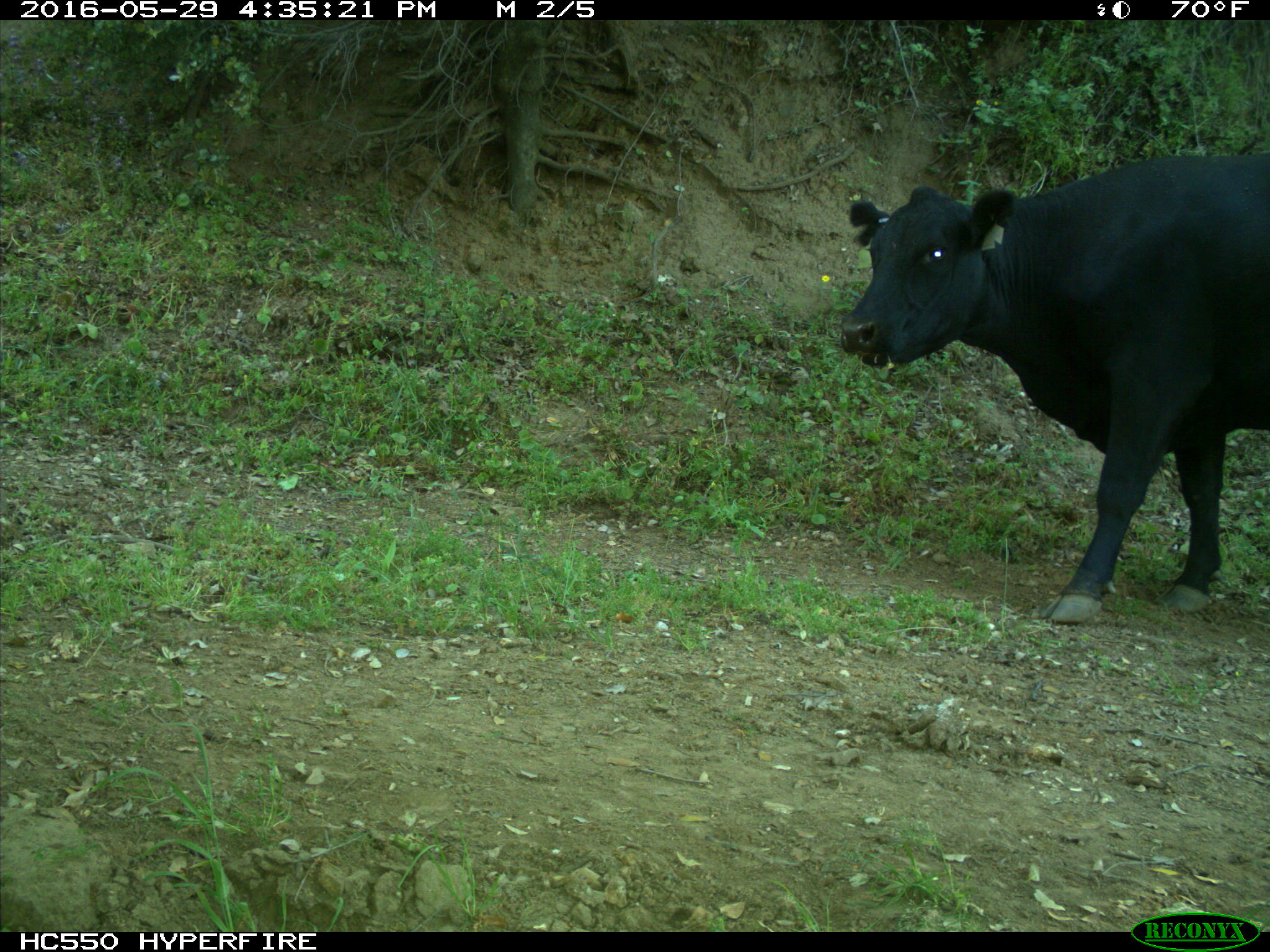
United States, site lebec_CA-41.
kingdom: Animalia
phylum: Chordata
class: Mammalia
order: Artiodactyla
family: Bovidae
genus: Bos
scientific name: Bos taurus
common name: domestic cow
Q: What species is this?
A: Bos taurus (domestic cow).